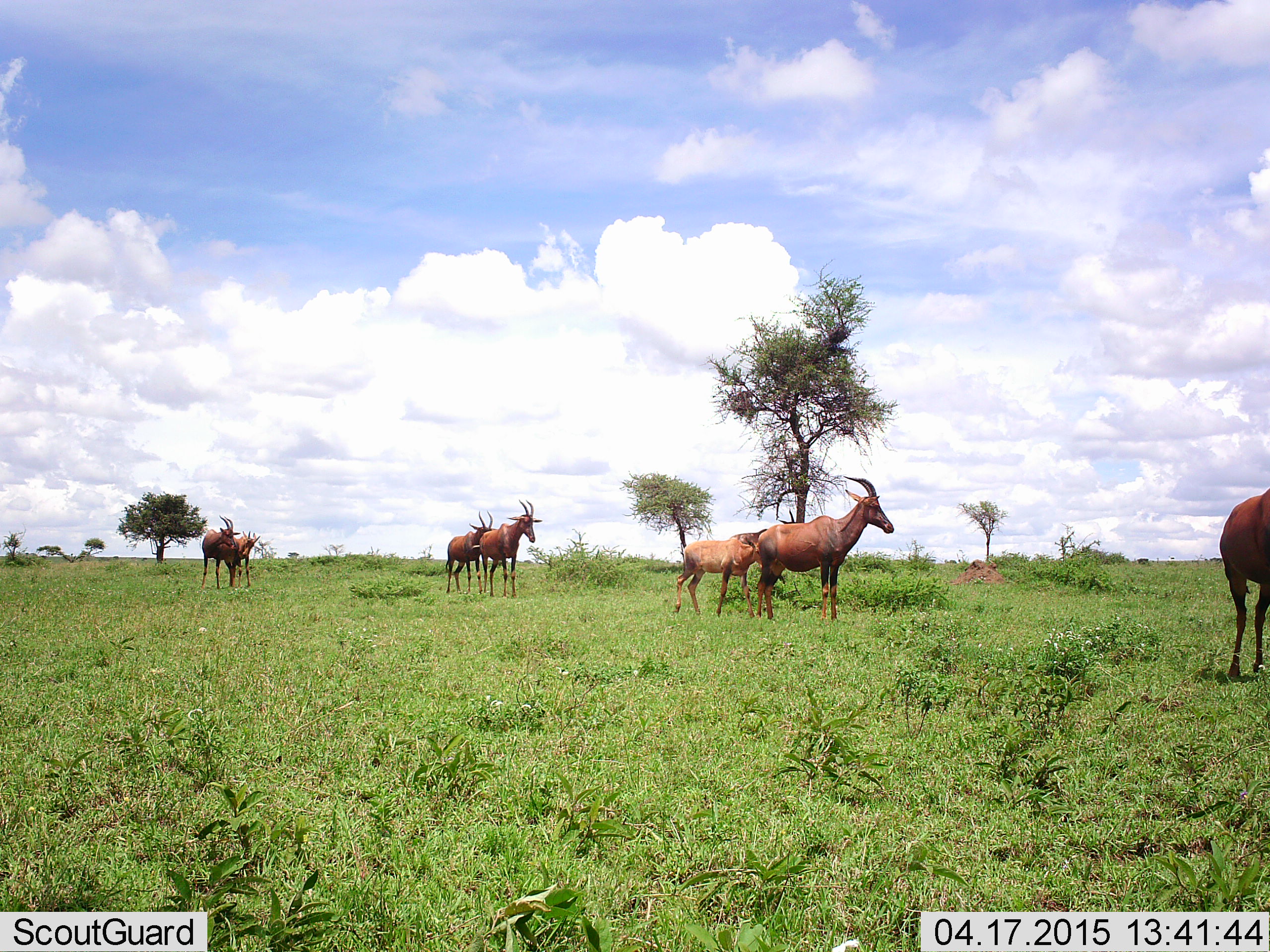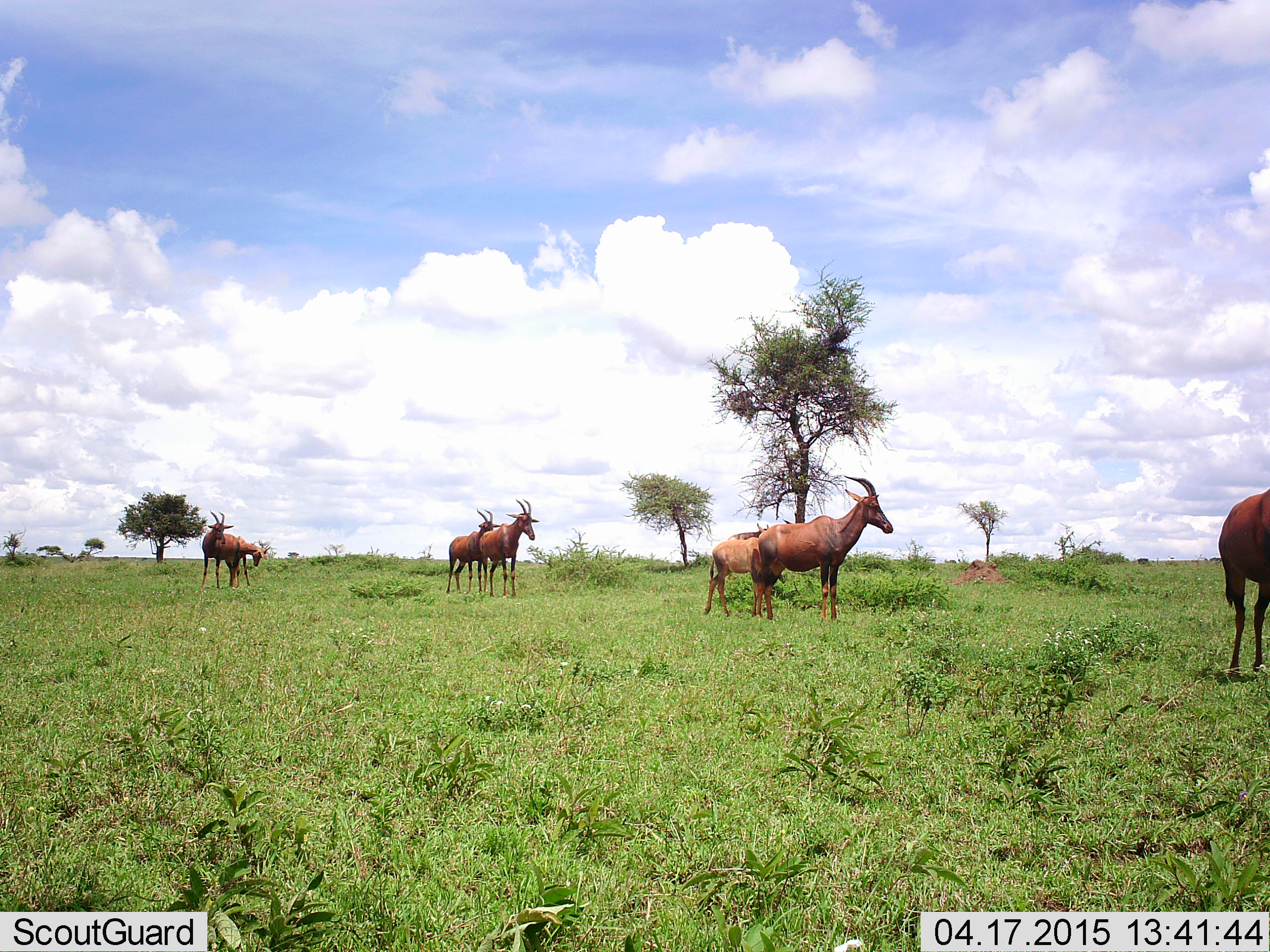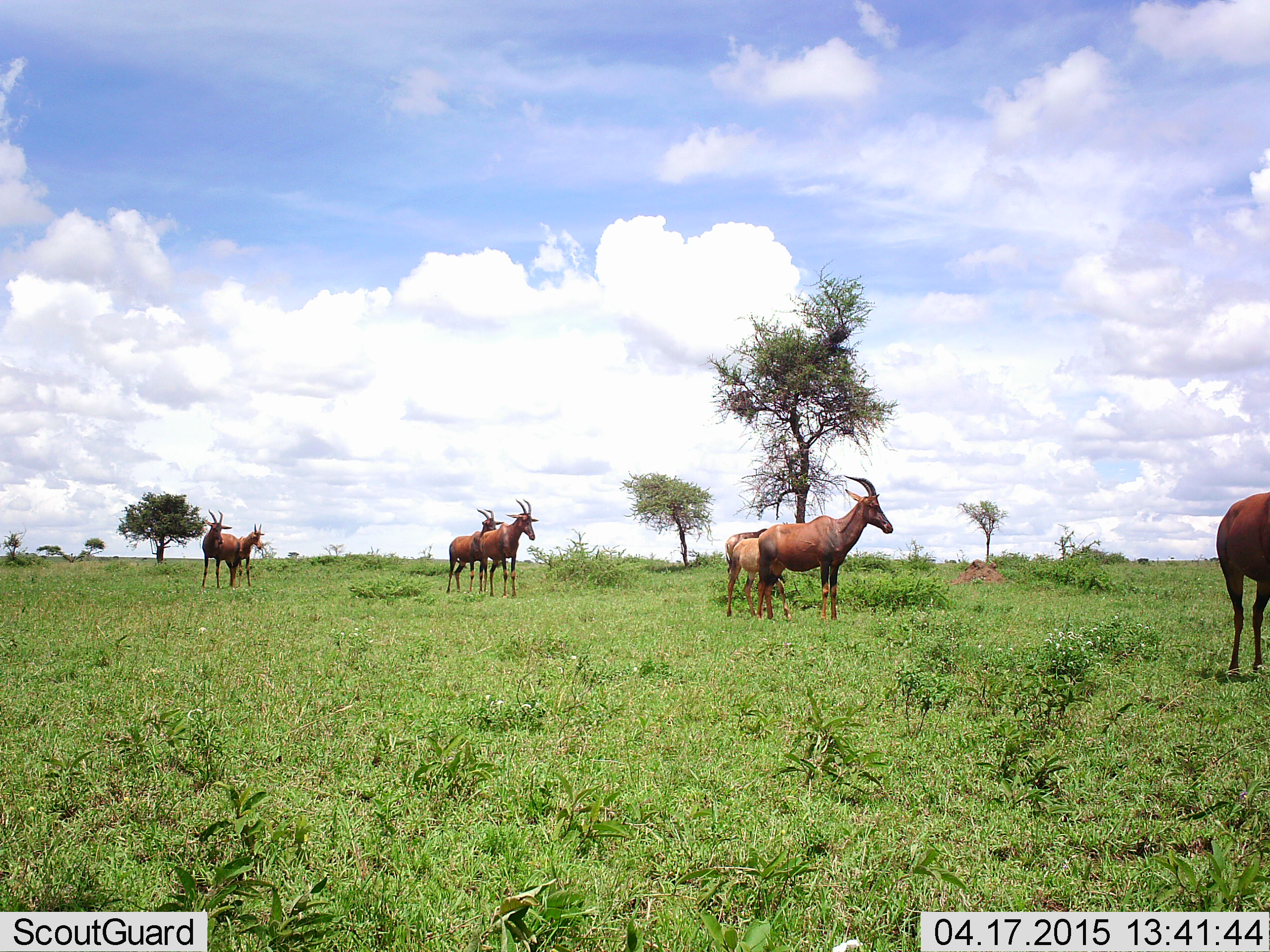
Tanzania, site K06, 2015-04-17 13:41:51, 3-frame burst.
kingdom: Animalia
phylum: Chordata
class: Mammalia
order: Artiodactyla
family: Bovidae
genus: Damaliscus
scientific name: Damaliscus lunatus jimela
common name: topi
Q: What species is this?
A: Topi (Damaliscus lunatus jimela).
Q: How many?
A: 7.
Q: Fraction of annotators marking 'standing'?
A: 100%.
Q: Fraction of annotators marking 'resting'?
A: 0%.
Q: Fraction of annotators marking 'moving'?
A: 50%.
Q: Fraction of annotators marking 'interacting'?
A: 10%.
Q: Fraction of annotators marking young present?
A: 50%.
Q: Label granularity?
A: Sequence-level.